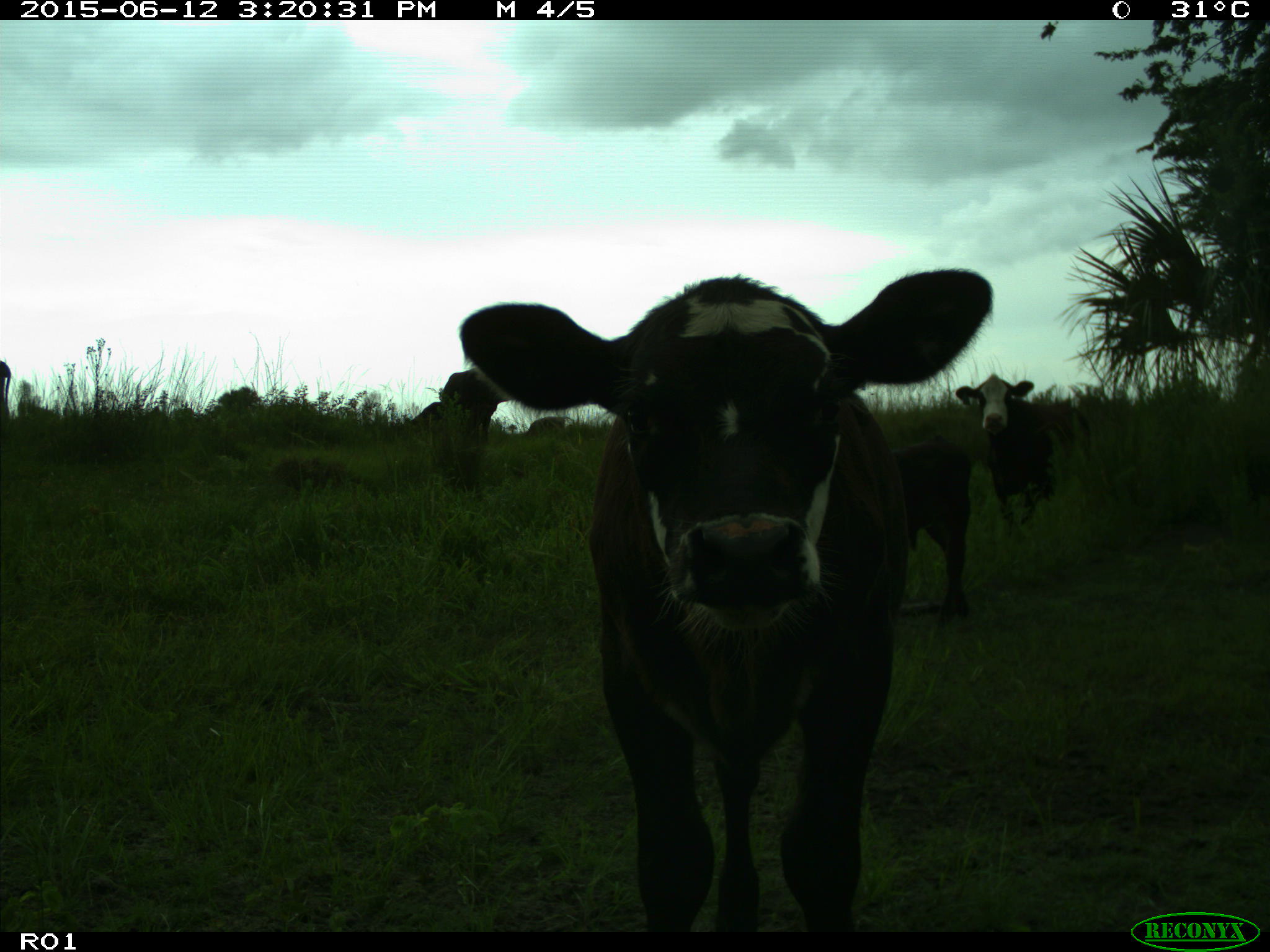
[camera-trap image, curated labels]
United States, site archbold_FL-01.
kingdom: Animalia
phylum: Chordata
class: Mammalia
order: Artiodactyla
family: Bovidae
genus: Bos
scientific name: Bos taurus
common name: domestic cow